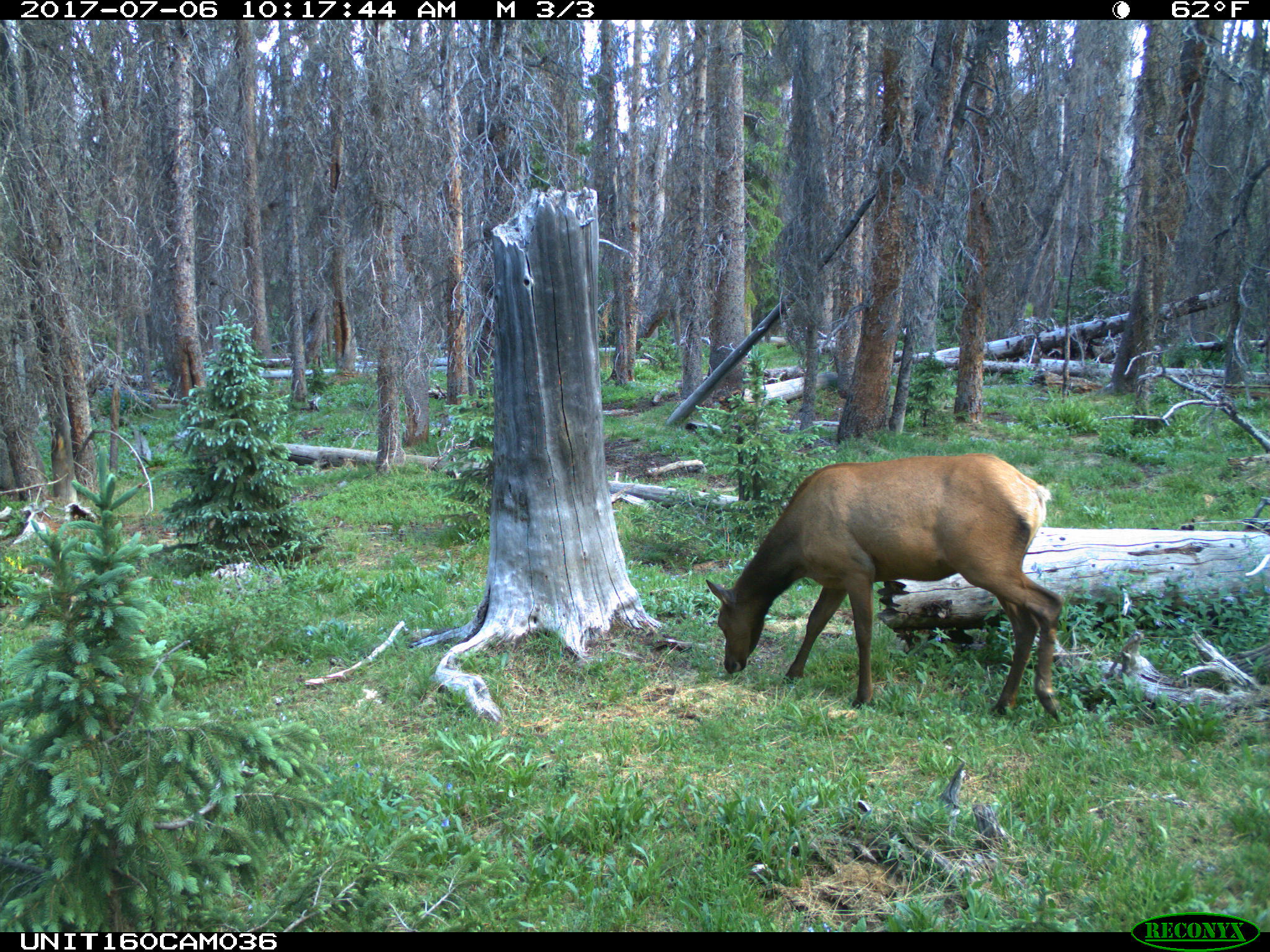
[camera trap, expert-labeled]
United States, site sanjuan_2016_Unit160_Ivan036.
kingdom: Animalia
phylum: Chordata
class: Mammalia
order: Artiodactyla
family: Cervidae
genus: Cervus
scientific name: Cervus elaphus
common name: red deer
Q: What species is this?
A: Cervus elaphus (red deer).